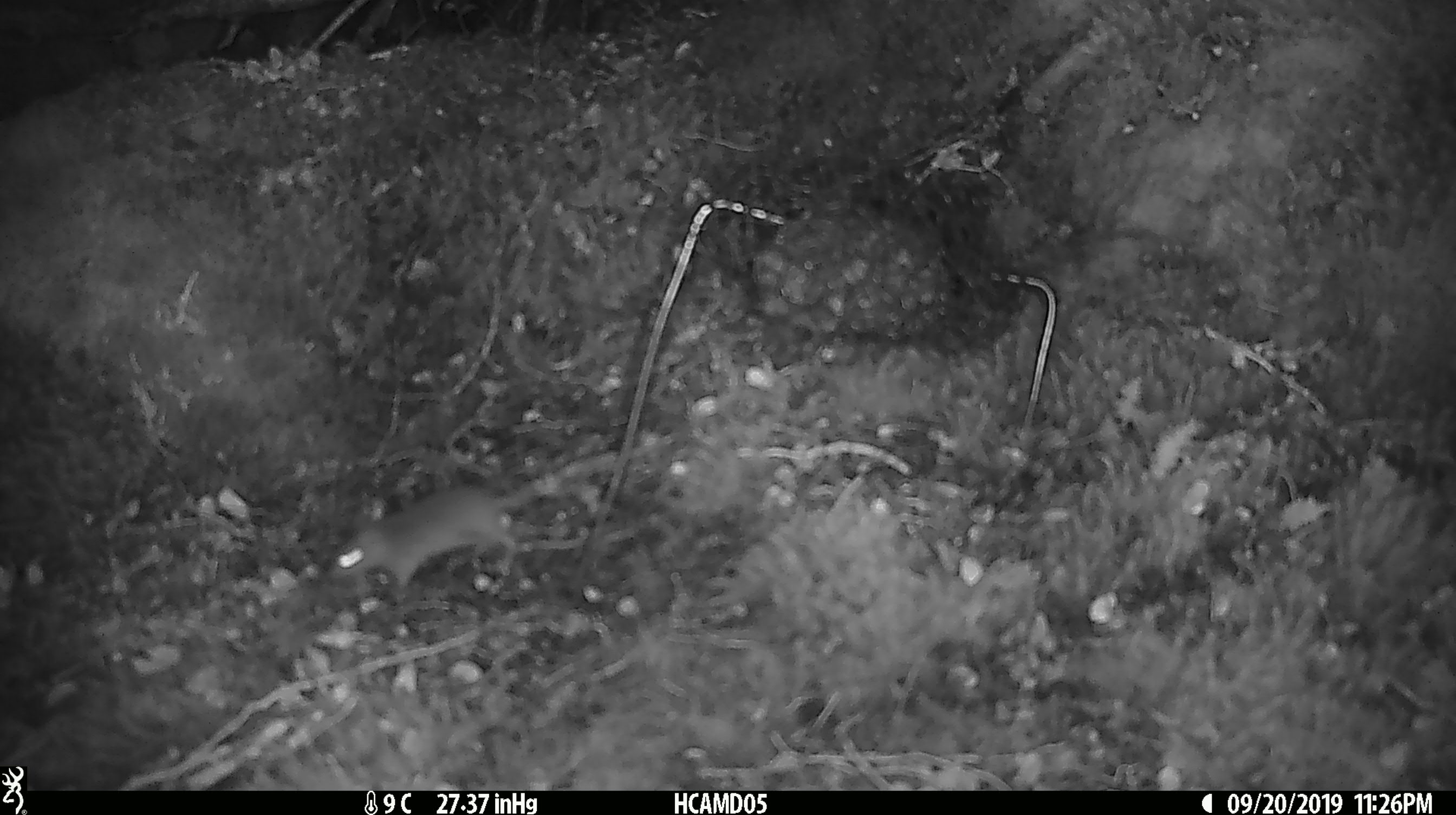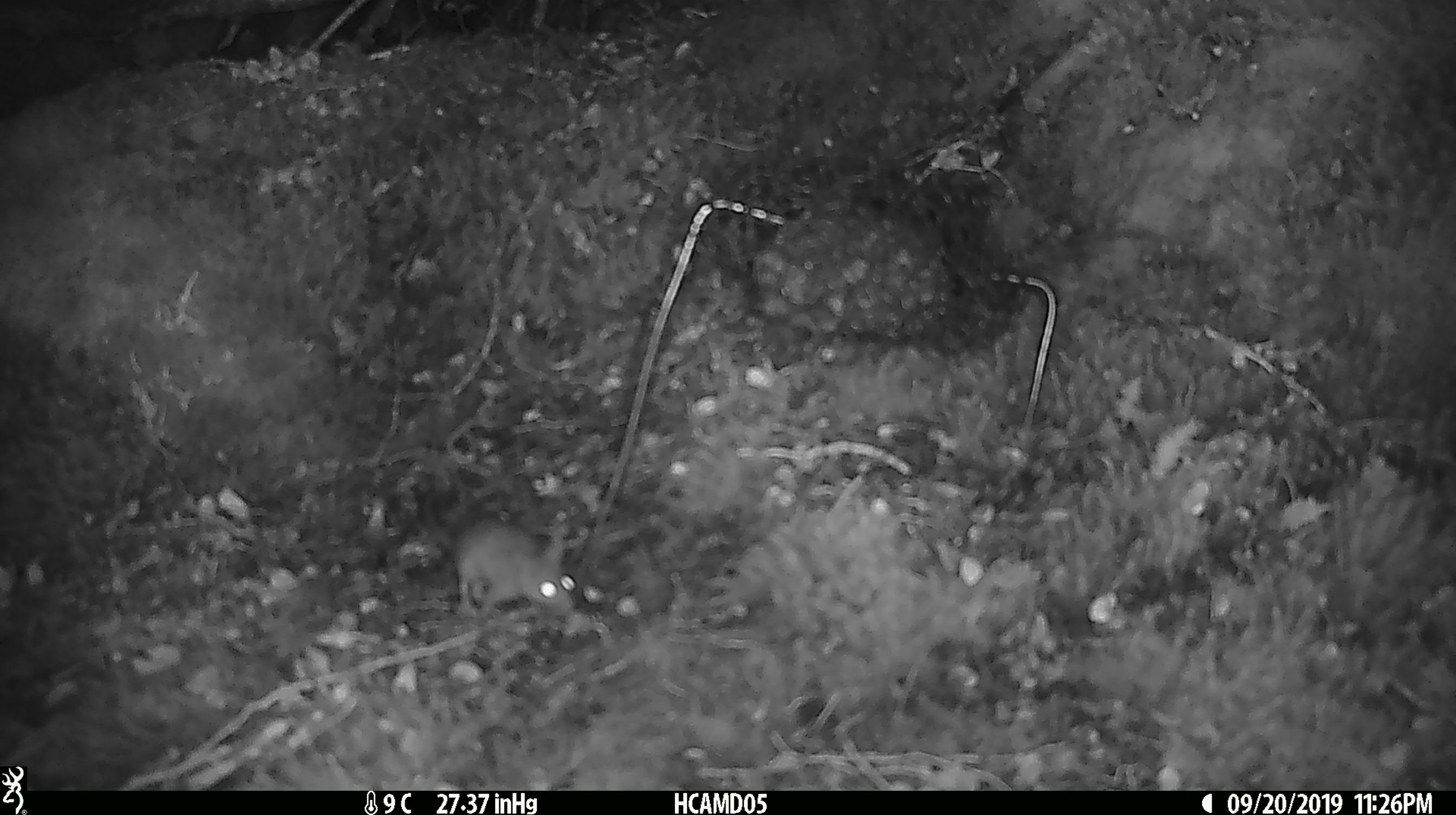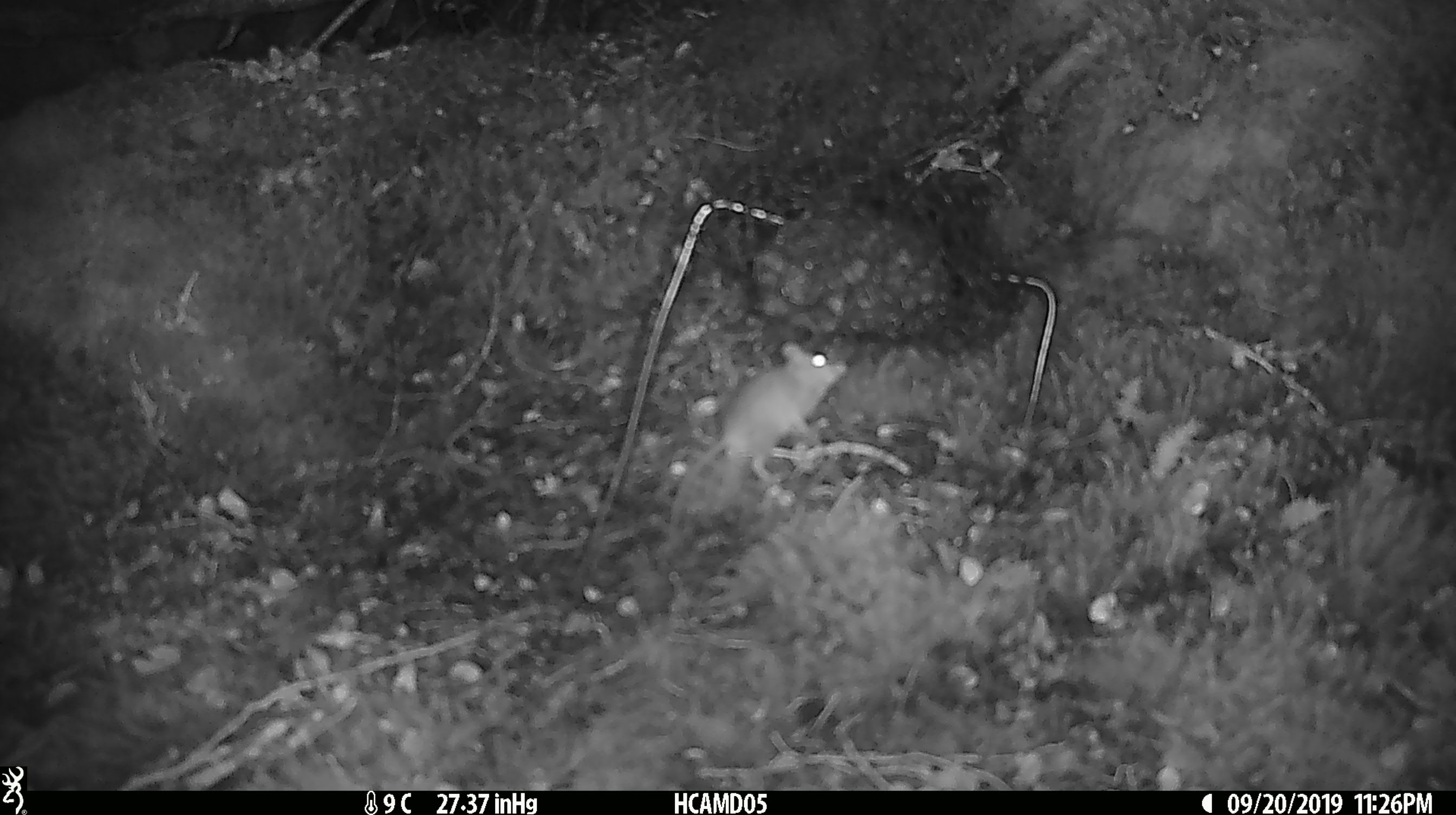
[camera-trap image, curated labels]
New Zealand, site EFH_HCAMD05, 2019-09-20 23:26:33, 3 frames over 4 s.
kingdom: Animalia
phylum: Chordata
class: Mammalia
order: Rodentia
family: Muridae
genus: Mus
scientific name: Mus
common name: mouse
Mouse (Mus).